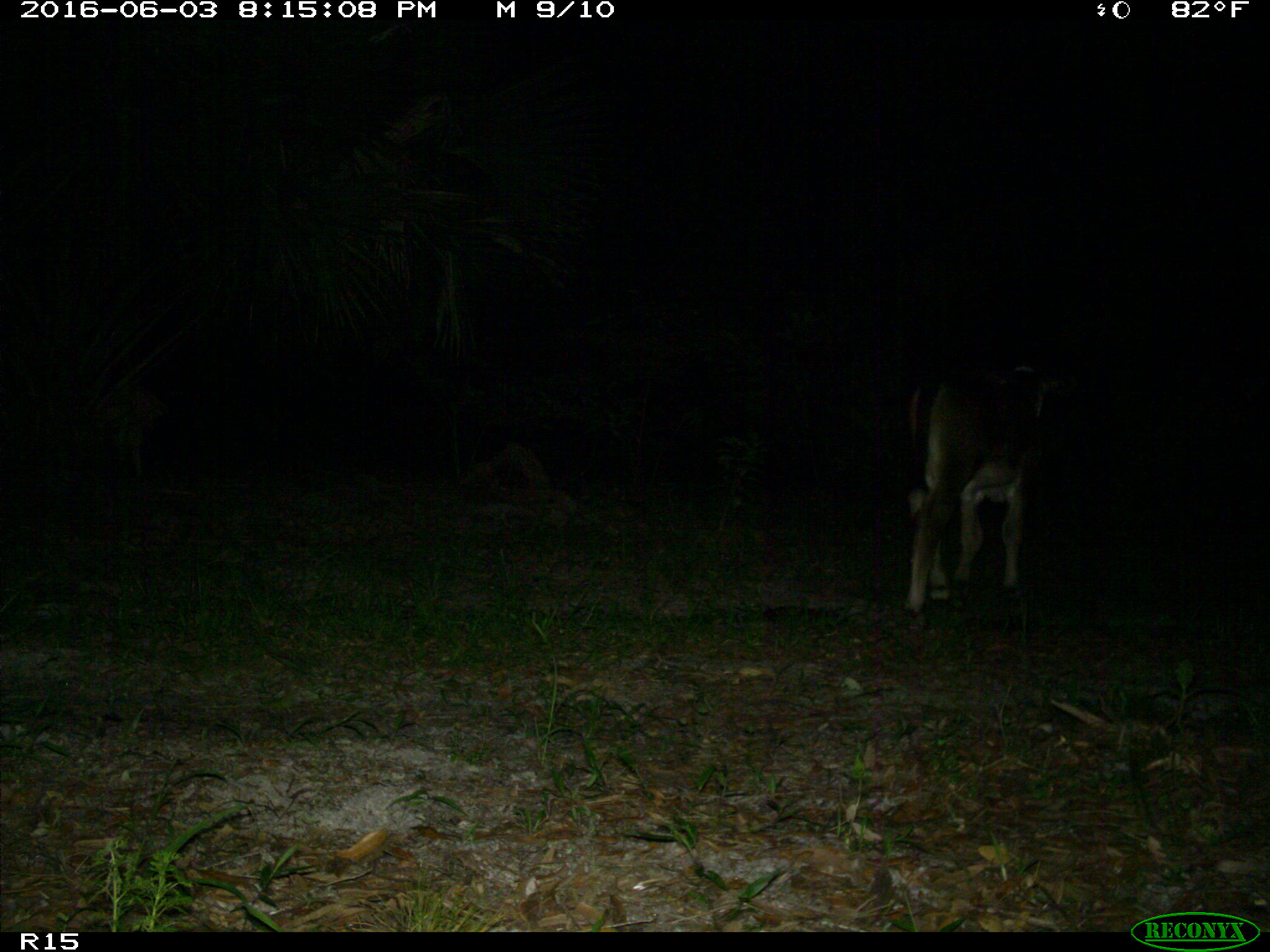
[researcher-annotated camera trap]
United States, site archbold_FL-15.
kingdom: Animalia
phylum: Chordata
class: Mammalia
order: Artiodactyla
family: Bovidae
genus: Bos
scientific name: Bos taurus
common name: domestic cow